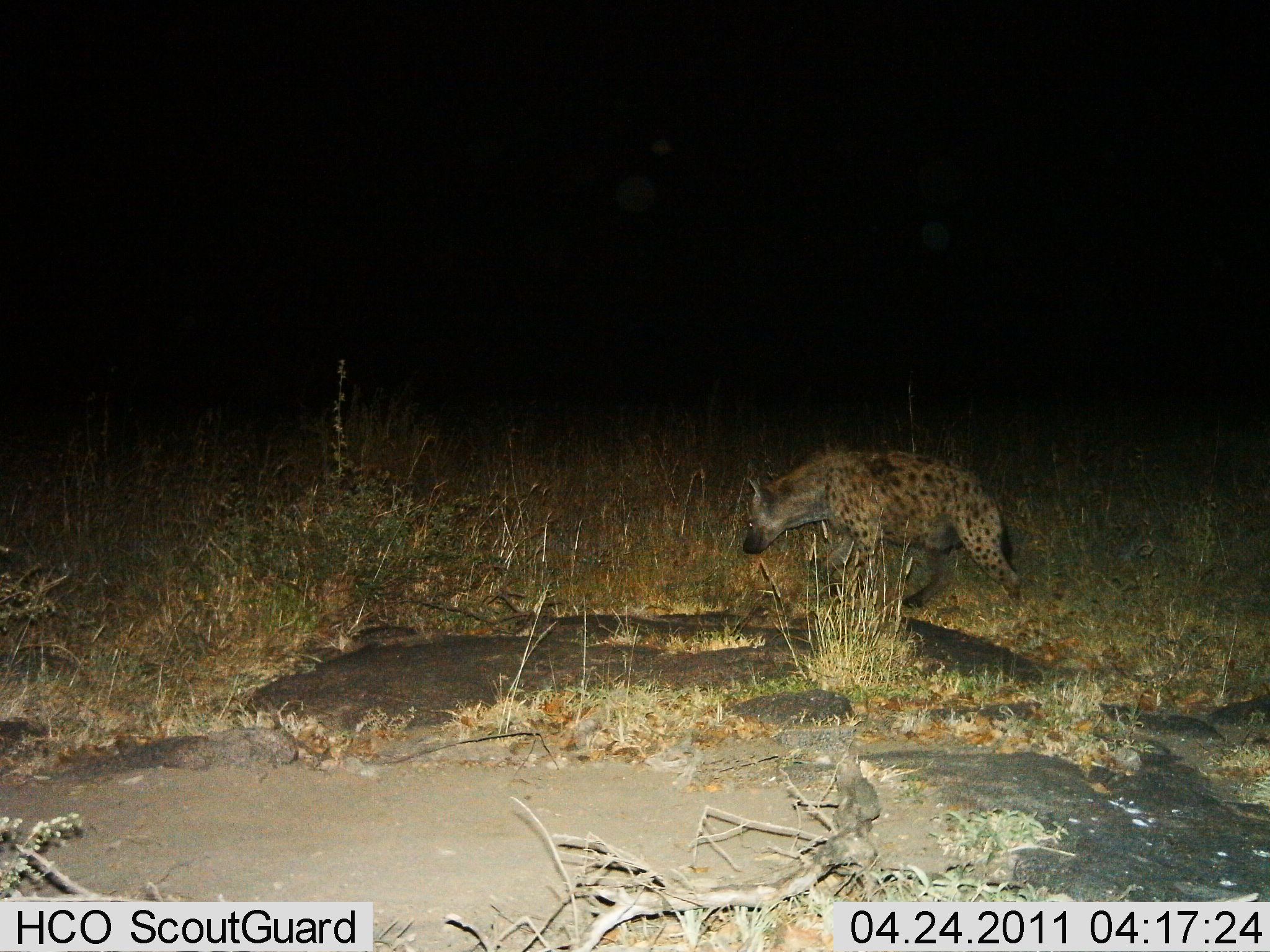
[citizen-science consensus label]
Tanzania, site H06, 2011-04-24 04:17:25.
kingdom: Animalia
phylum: Chordata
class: Mammalia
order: Carnivora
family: Hyaenidae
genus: Crocuta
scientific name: Crocuta crocuta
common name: spotted hyena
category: hyenaspotted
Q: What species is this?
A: Hyenaspotted (spotted hyena) (Crocuta crocuta).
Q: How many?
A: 1.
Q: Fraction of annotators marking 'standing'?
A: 30%.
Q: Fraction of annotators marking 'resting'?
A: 0%.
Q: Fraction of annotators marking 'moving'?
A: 70%.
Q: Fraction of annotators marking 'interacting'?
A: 0%.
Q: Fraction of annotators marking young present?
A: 0%.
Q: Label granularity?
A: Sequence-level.